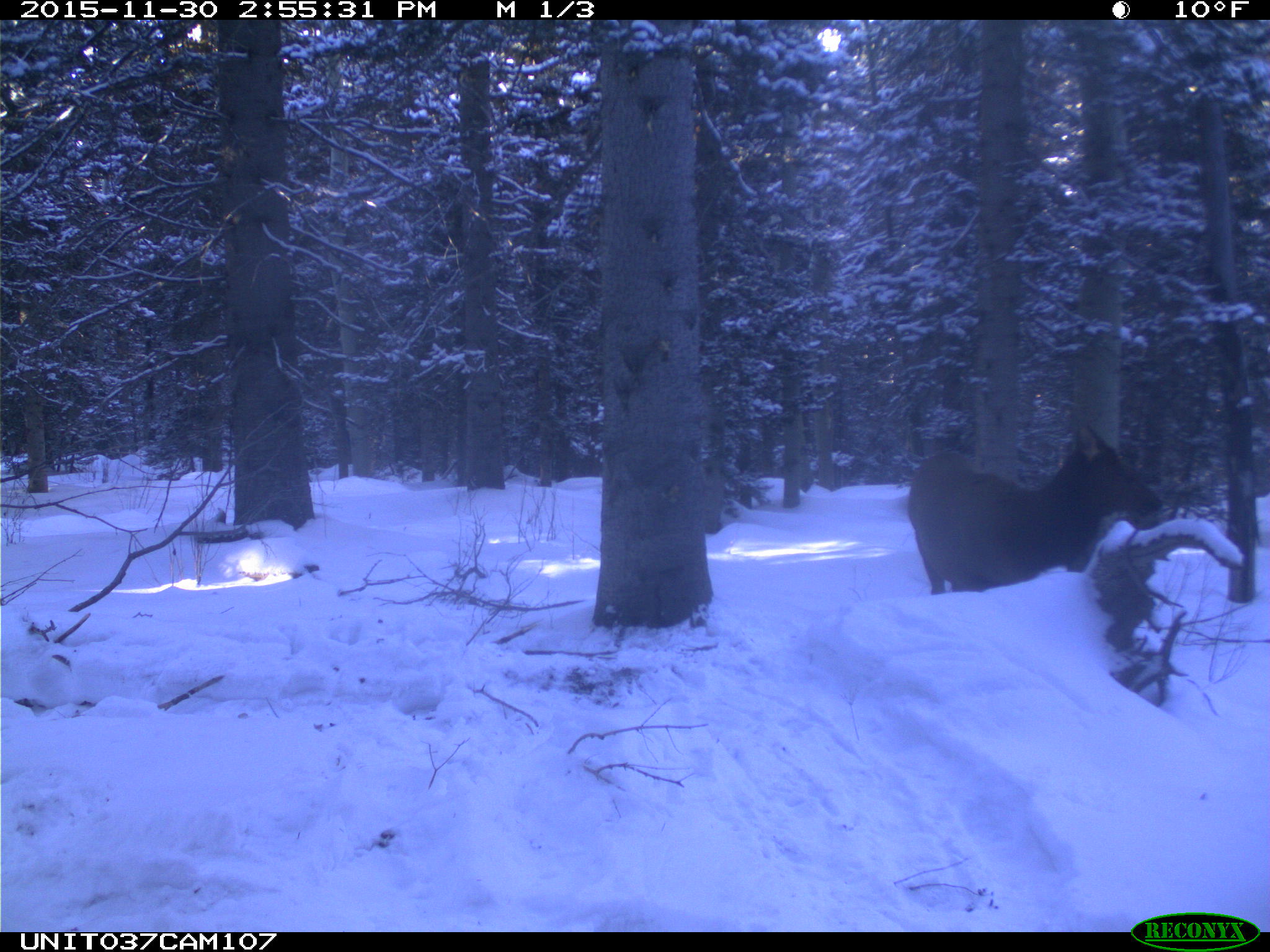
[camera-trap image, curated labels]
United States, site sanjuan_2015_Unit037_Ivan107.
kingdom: Animalia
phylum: Chordata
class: Mammalia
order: Artiodactyla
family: Cervidae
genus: Cervus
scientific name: Cervus elaphus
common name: red deer